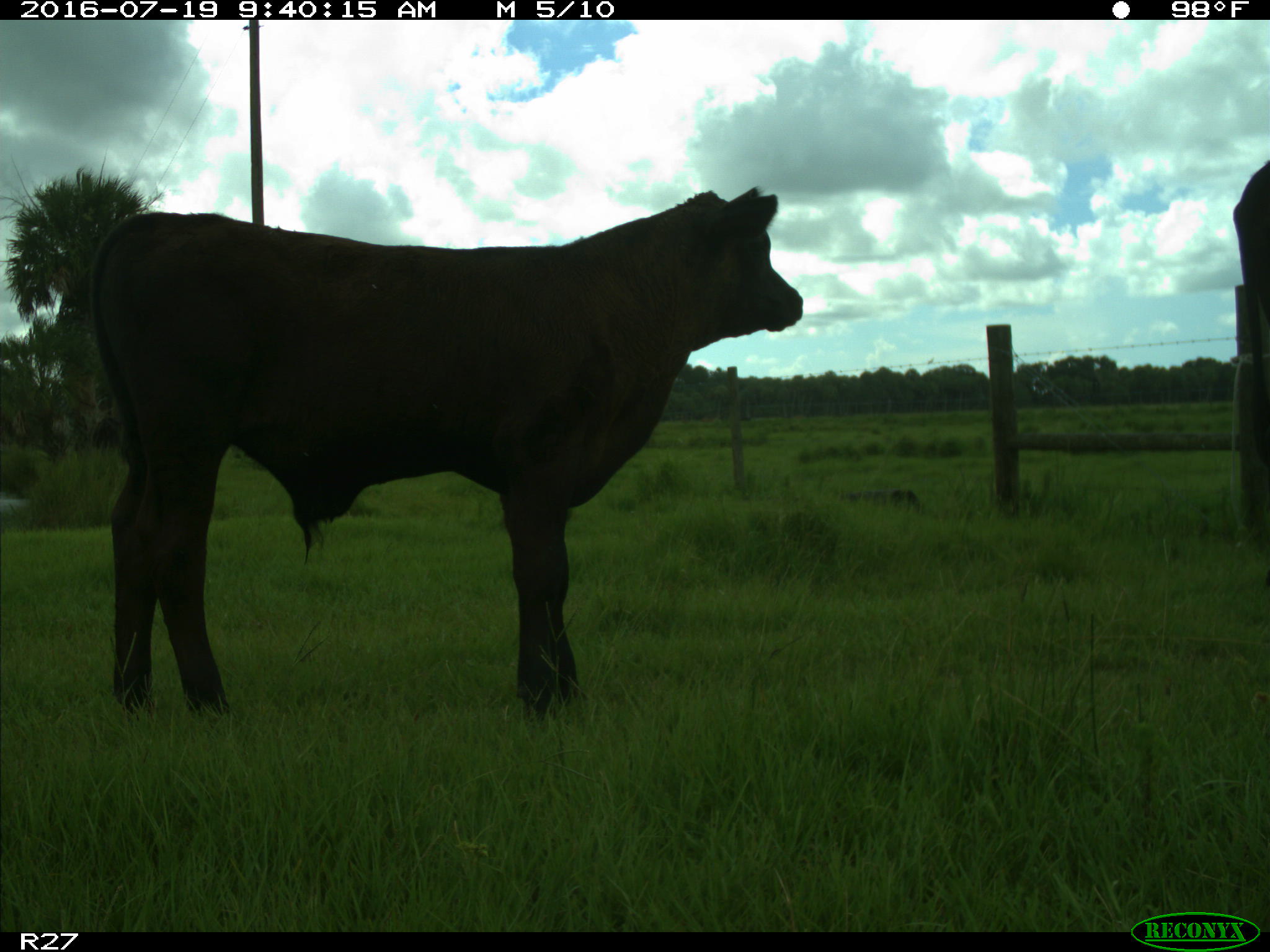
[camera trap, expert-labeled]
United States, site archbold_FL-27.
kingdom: Animalia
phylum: Chordata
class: Mammalia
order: Artiodactyla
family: Bovidae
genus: Bos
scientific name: Bos taurus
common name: domestic cow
Bos taurus (domestic cow).